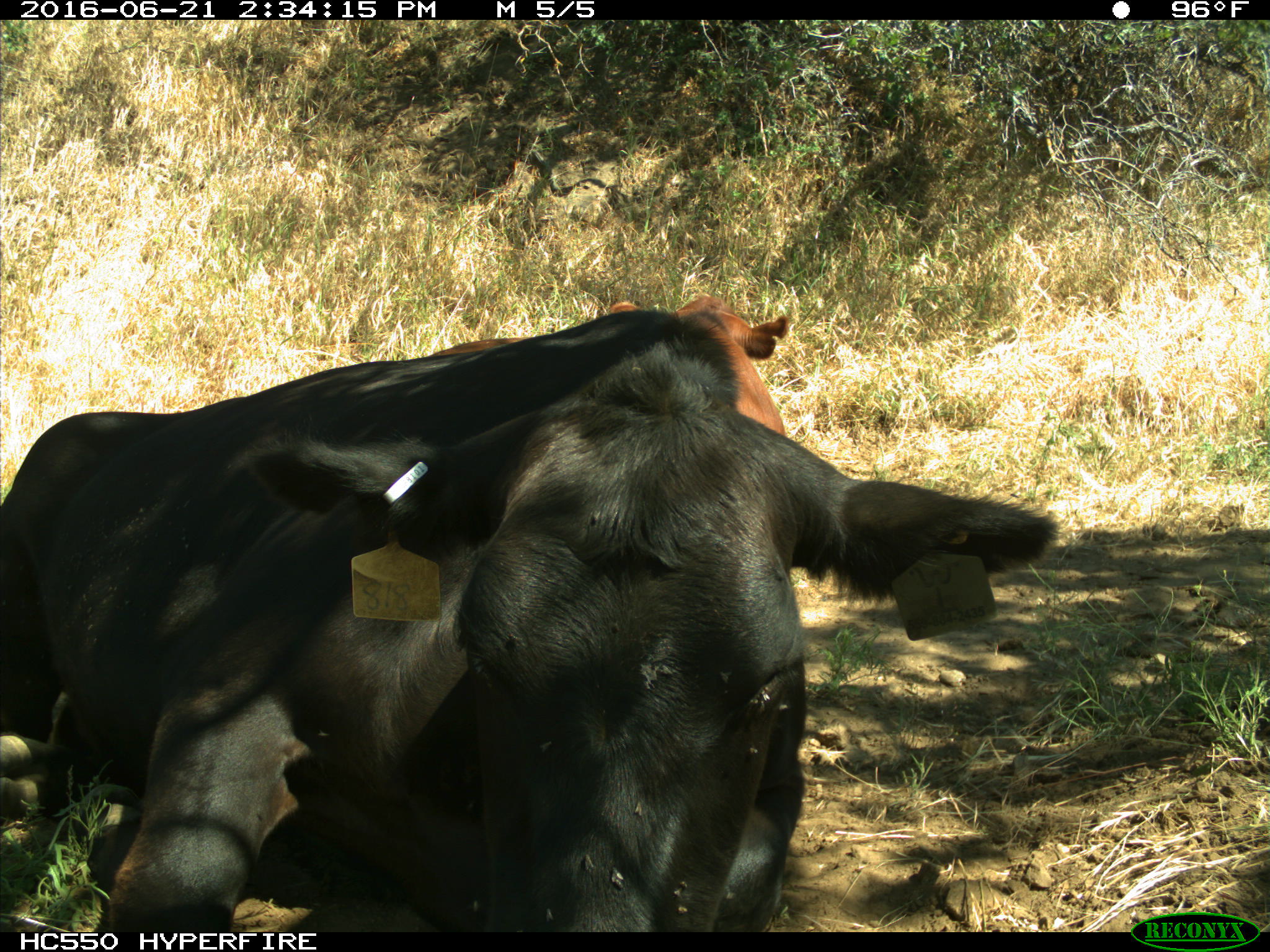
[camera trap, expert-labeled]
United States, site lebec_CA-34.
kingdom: Animalia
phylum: Chordata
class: Mammalia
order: Artiodactyla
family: Bovidae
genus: Bos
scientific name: Bos taurus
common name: domestic cow